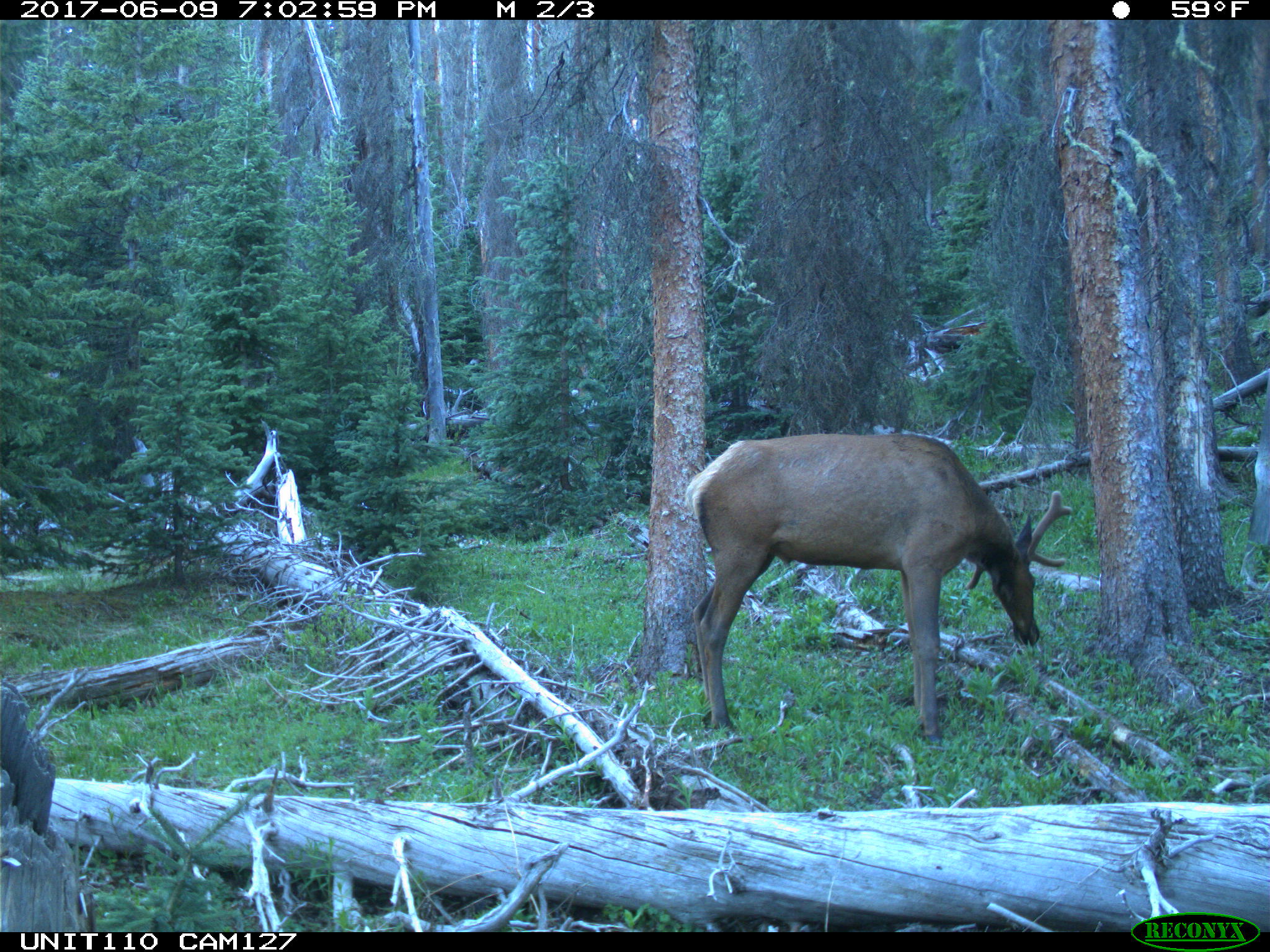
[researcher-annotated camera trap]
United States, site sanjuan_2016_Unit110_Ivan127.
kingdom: Animalia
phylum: Chordata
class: Mammalia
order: Artiodactyla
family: Cervidae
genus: Cervus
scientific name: Cervus elaphus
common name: red deer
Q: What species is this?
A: Cervus elaphus (red deer).